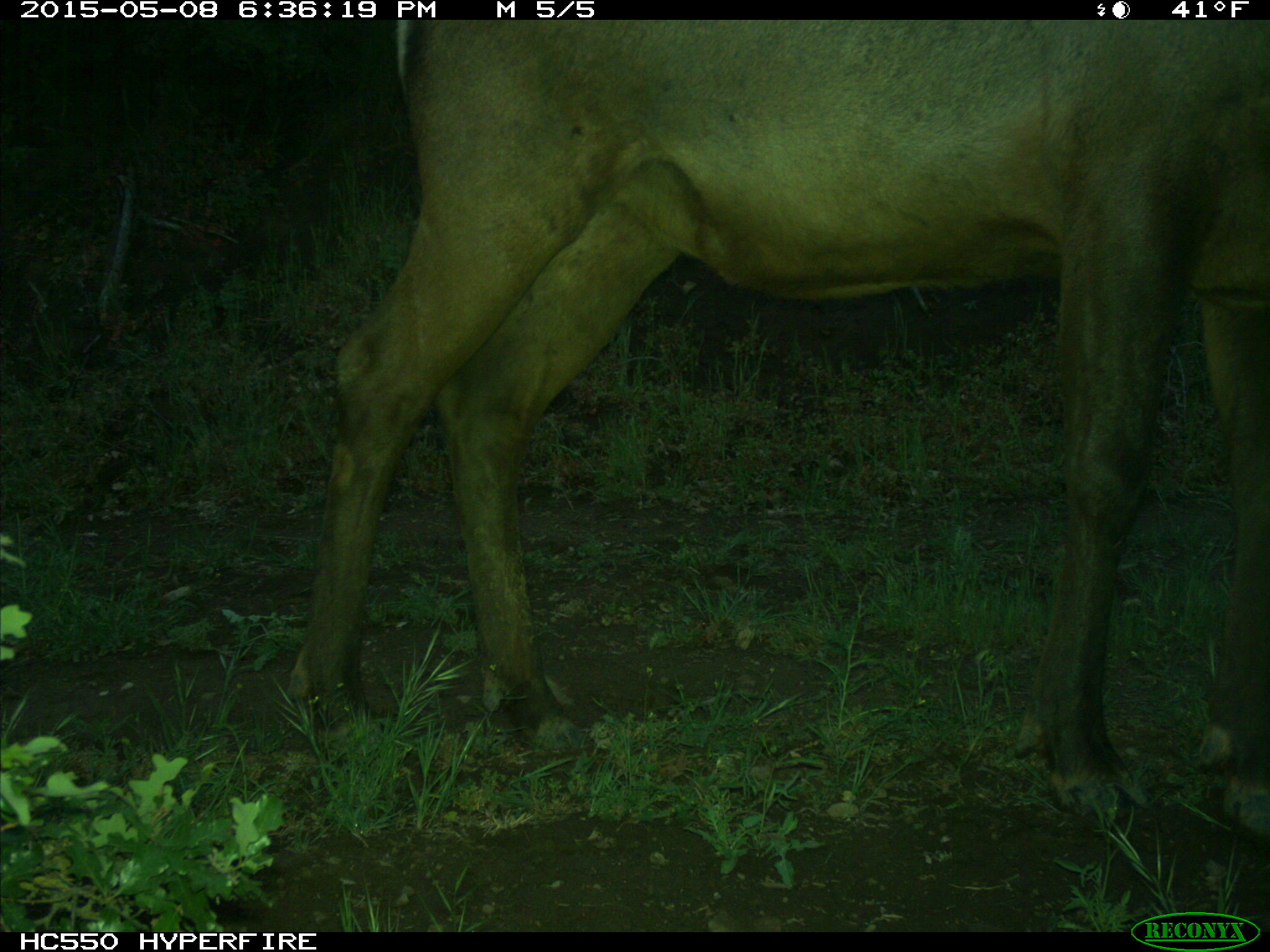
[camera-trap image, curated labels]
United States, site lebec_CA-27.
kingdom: Animalia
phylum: Chordata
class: Mammalia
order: Artiodactyla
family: Cervidae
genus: Cervus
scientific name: Cervus canadensis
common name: elk